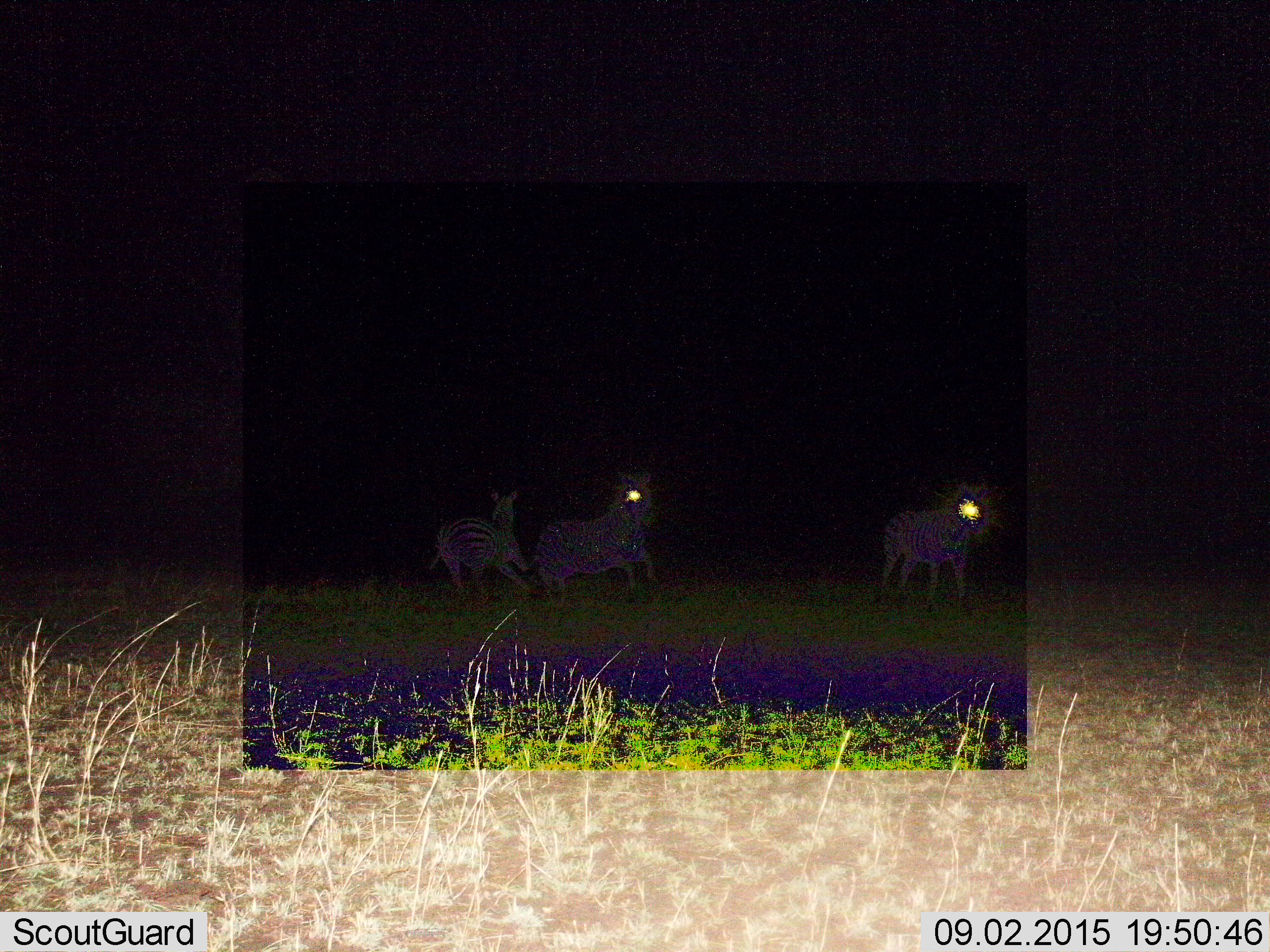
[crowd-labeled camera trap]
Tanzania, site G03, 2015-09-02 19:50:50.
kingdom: Animalia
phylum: Chordata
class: Mammalia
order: Perissodactyla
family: Equidae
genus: Equus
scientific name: Equus quagga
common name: plains zebra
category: zebra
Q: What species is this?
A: Zebra (plains zebra) (Equus quagga).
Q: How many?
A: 3.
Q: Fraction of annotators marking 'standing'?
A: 10%.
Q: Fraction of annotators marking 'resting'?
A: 0%.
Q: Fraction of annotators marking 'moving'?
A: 90%.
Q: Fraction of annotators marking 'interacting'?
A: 15%.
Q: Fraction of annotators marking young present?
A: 0%.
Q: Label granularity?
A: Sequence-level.